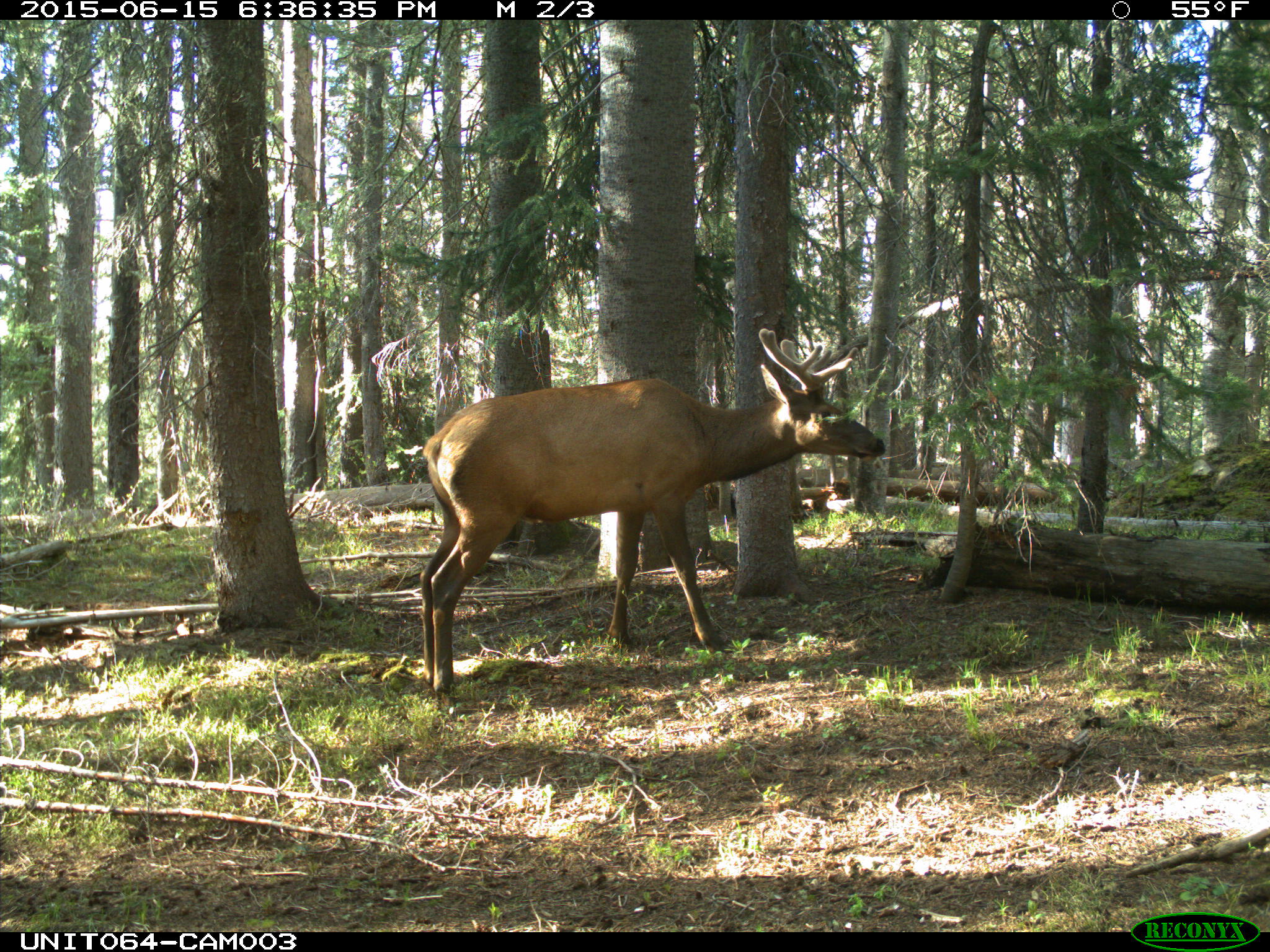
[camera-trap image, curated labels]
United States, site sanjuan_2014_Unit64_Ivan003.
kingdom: Animalia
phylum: Chordata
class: Mammalia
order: Artiodactyla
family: Cervidae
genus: Cervus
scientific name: Cervus elaphus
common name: red deer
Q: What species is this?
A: Cervus elaphus (red deer).